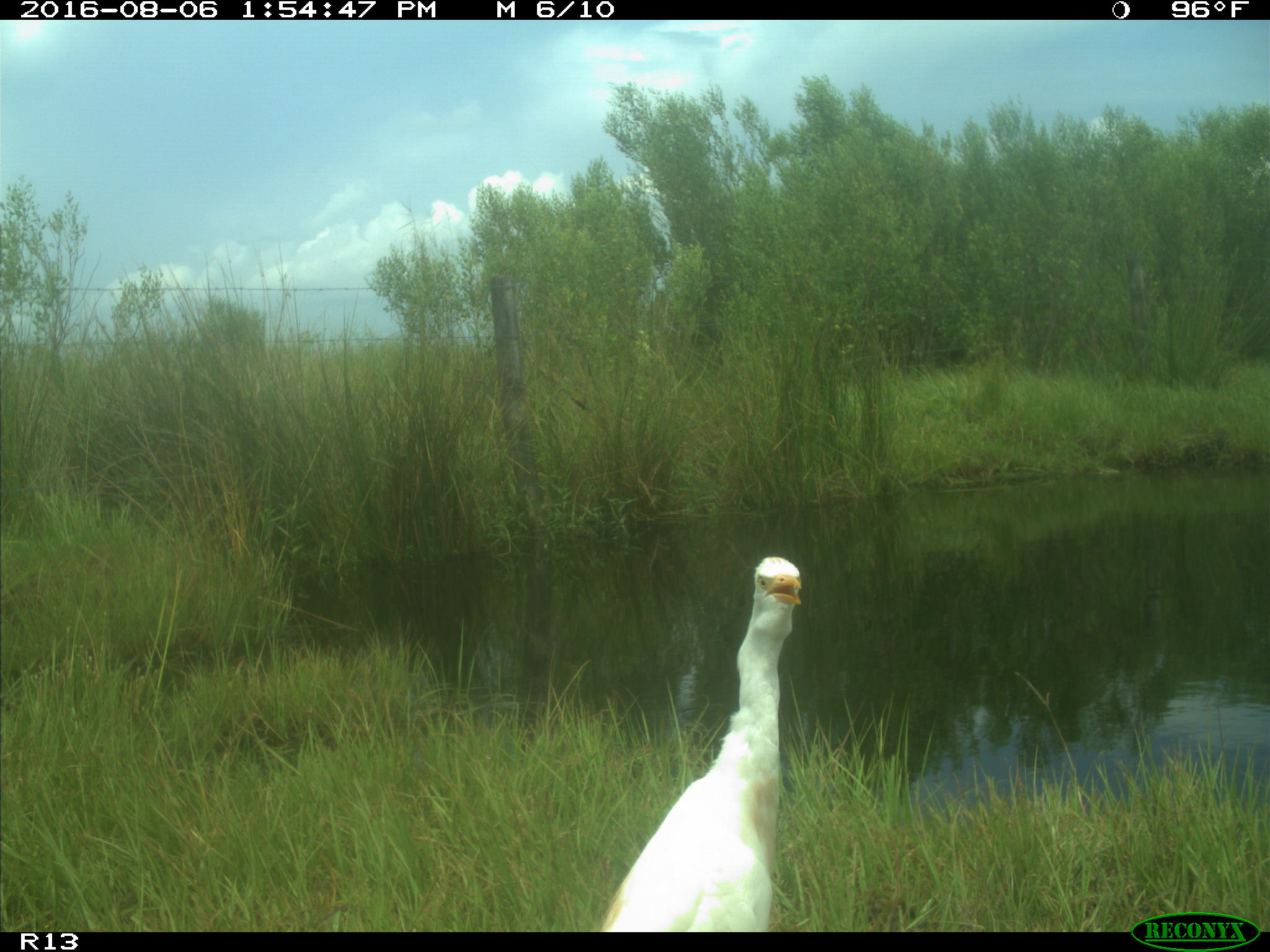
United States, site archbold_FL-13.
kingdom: Animalia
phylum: Chordata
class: Aves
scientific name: Aves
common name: birds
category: unidentified bird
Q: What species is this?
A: Unidentified bird (birds) (Aves).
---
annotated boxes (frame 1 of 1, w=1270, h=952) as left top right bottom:
animal: 603 557 802 932